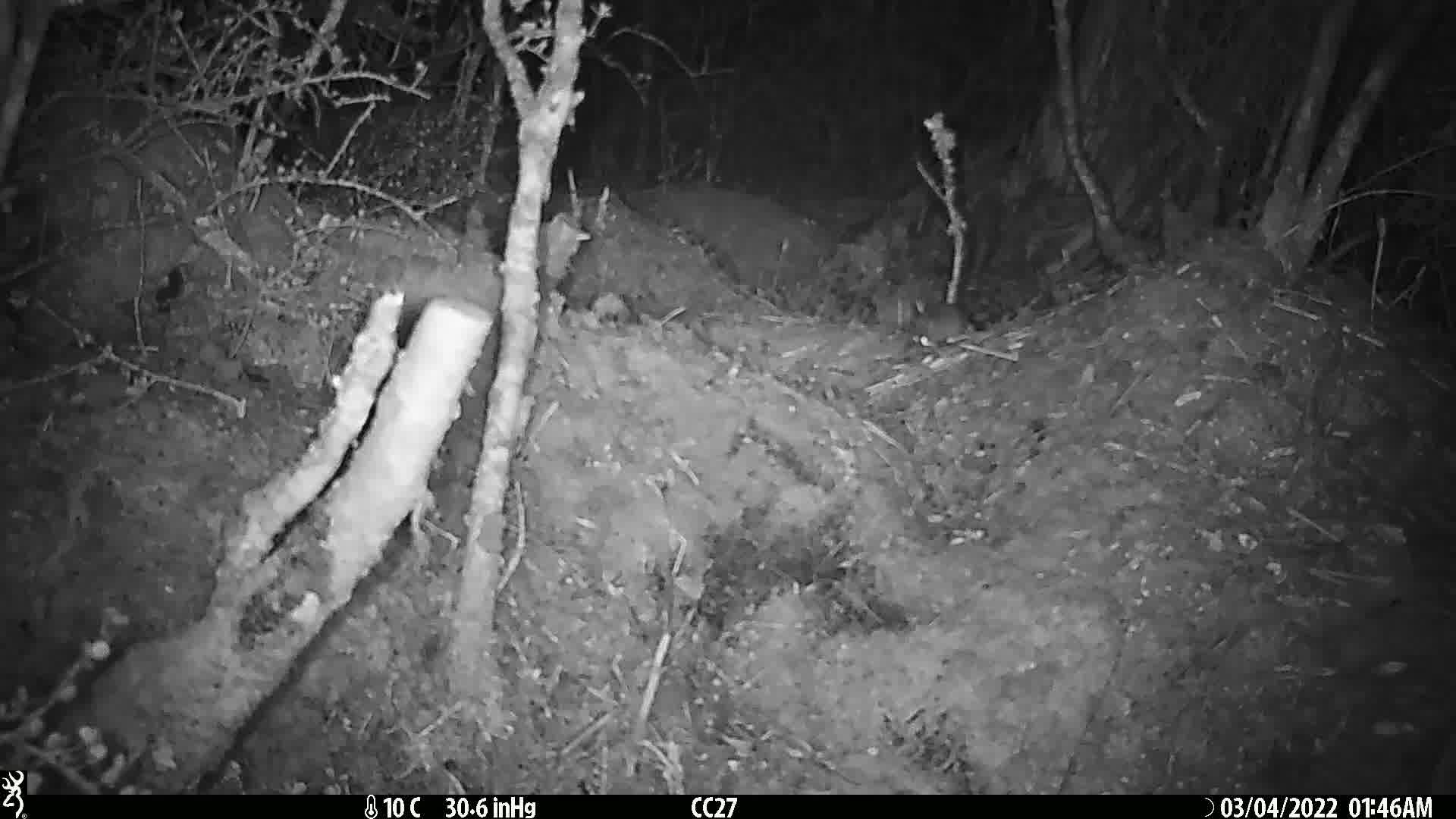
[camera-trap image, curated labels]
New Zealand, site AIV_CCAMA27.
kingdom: Animalia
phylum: Chordata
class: Mammalia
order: Rodentia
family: Muridae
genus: Mus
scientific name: Mus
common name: mouse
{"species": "mouse (Mus)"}